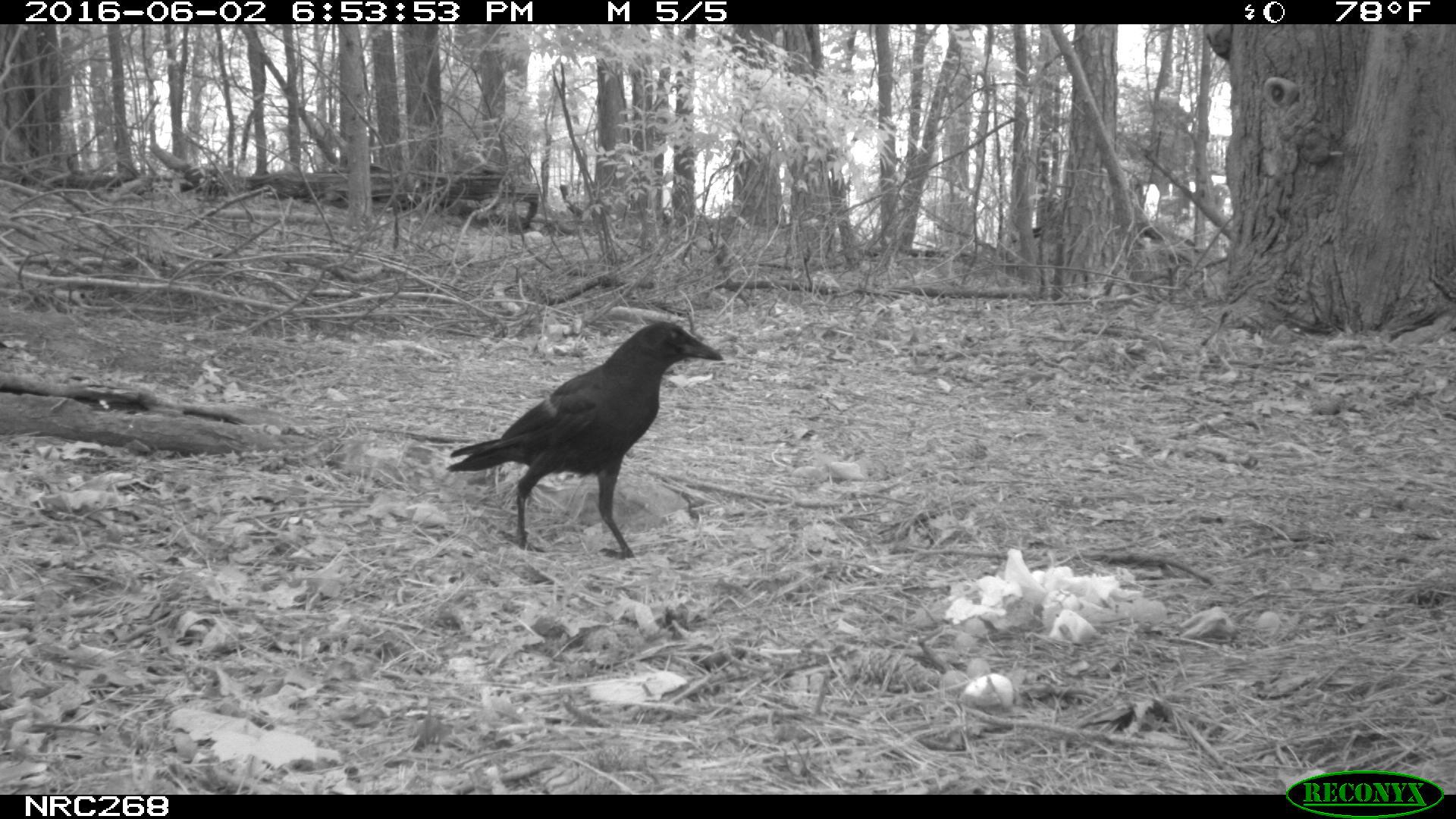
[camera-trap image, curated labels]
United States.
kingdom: Animalia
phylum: Chordata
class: Aves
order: Passeriformes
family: Corvidae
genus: Corvus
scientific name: Corvus brachyrhynchos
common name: american crow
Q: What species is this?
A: American Crow (Corvus brachyrhynchos).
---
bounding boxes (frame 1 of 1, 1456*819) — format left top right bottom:
American Crow: 451 319 709 554